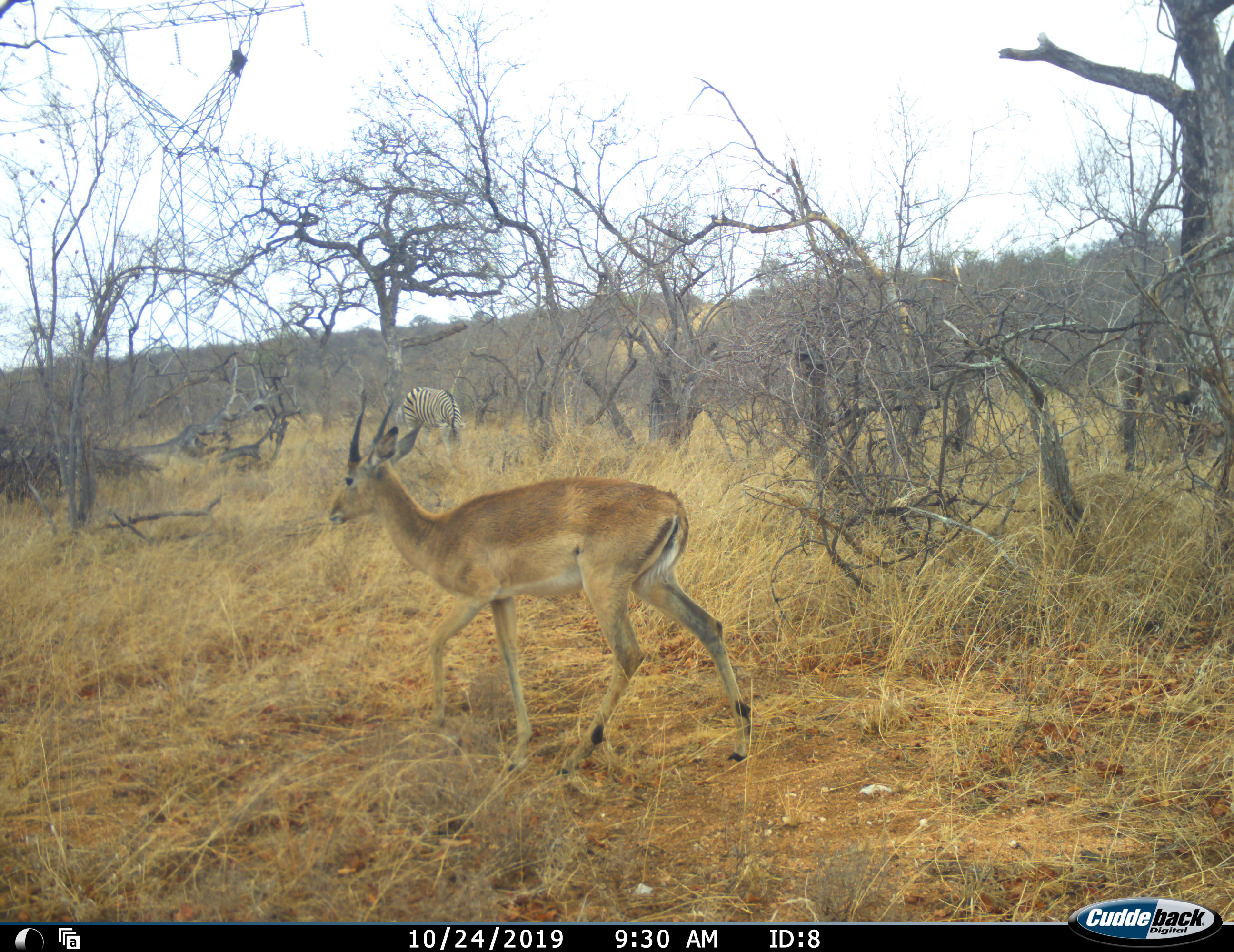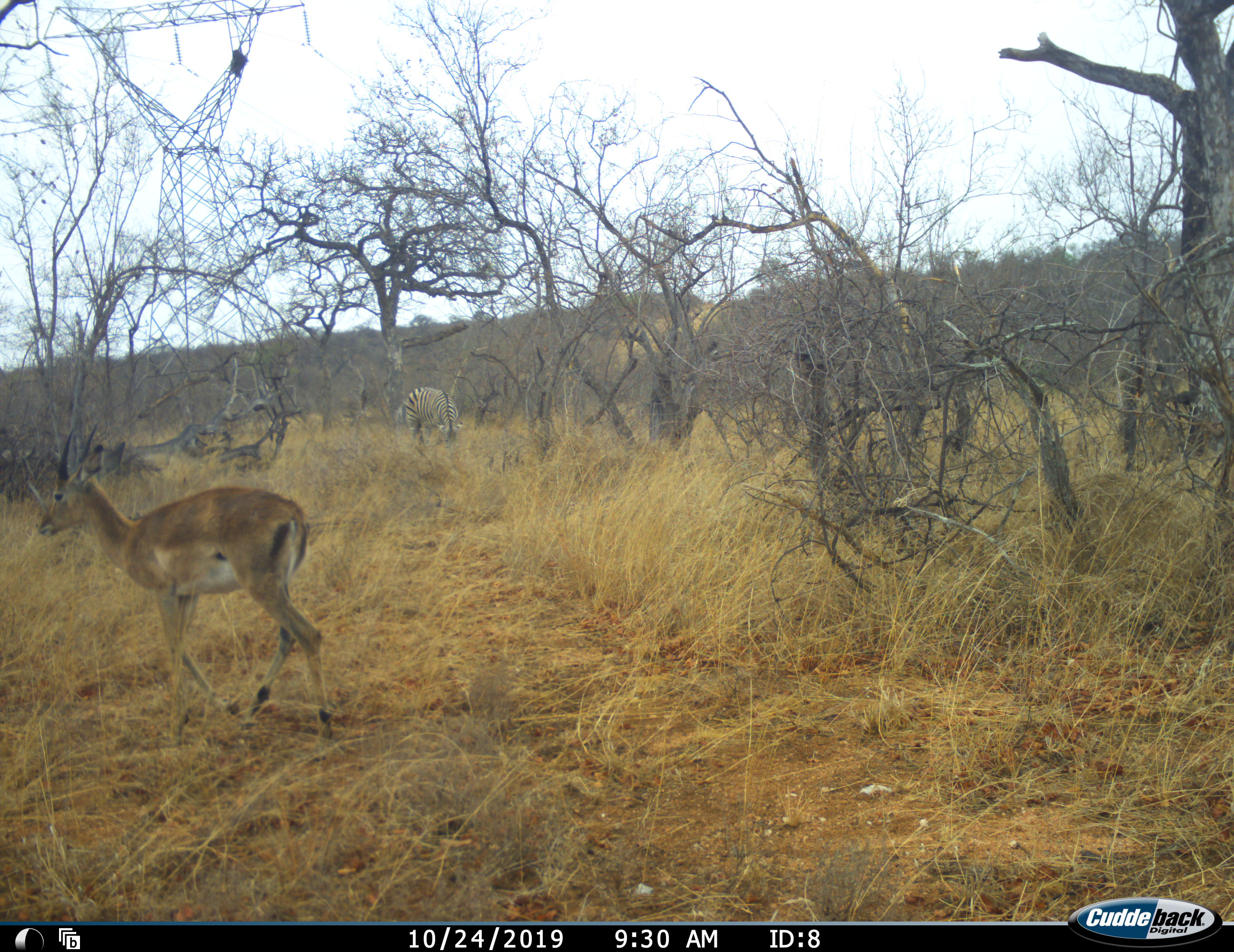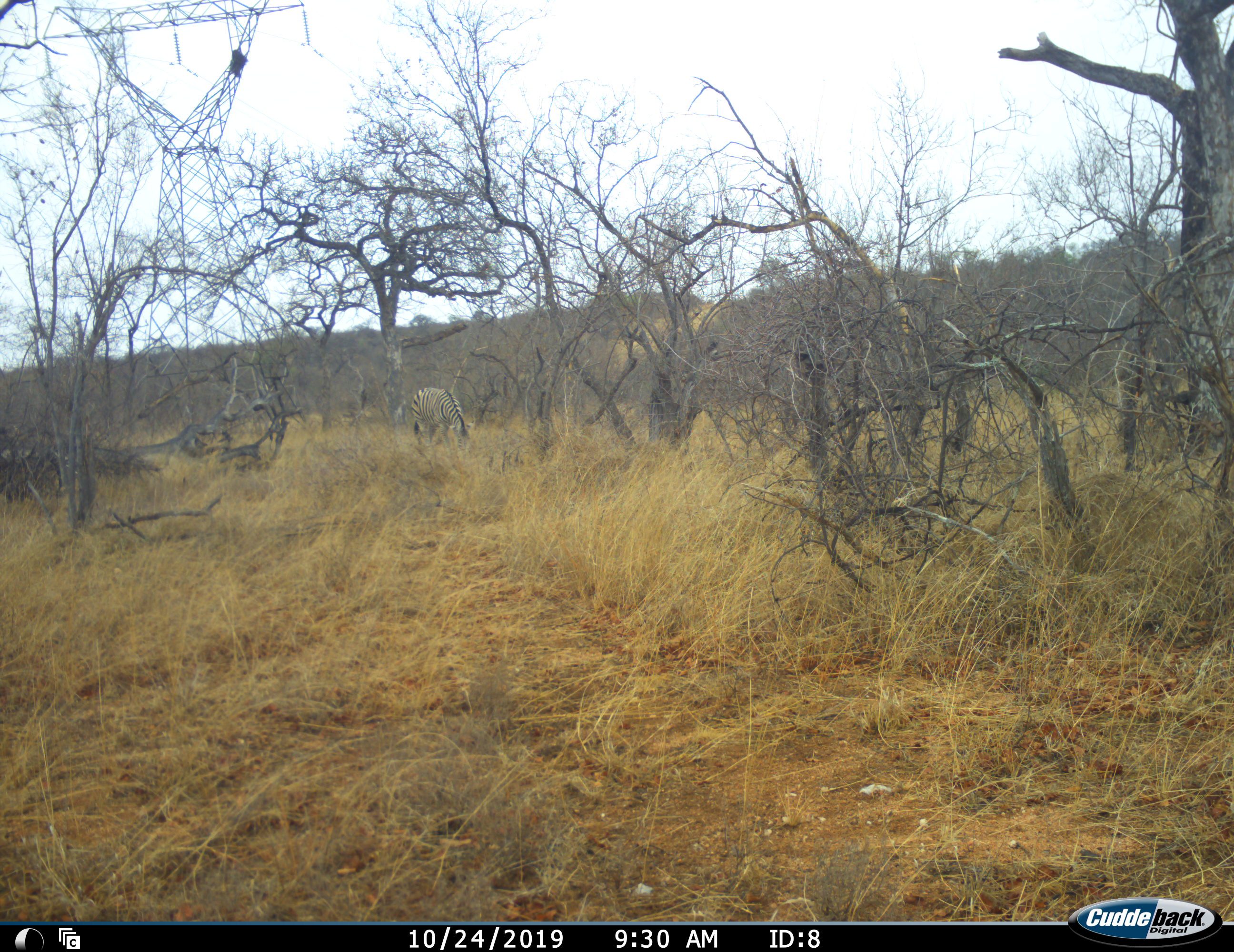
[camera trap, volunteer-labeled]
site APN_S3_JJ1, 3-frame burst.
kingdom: Animalia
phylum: Chordata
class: Mammalia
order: Artiodactyla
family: Bovidae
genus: Aepyceros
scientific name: Aepyceros melampus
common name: impala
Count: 1.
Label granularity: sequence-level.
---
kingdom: Animalia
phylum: Chordata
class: Mammalia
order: Perissodactyla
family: Equidae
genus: Equus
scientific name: Equus quagga burchellii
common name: burchell's zebra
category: zebraburchells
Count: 1.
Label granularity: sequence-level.